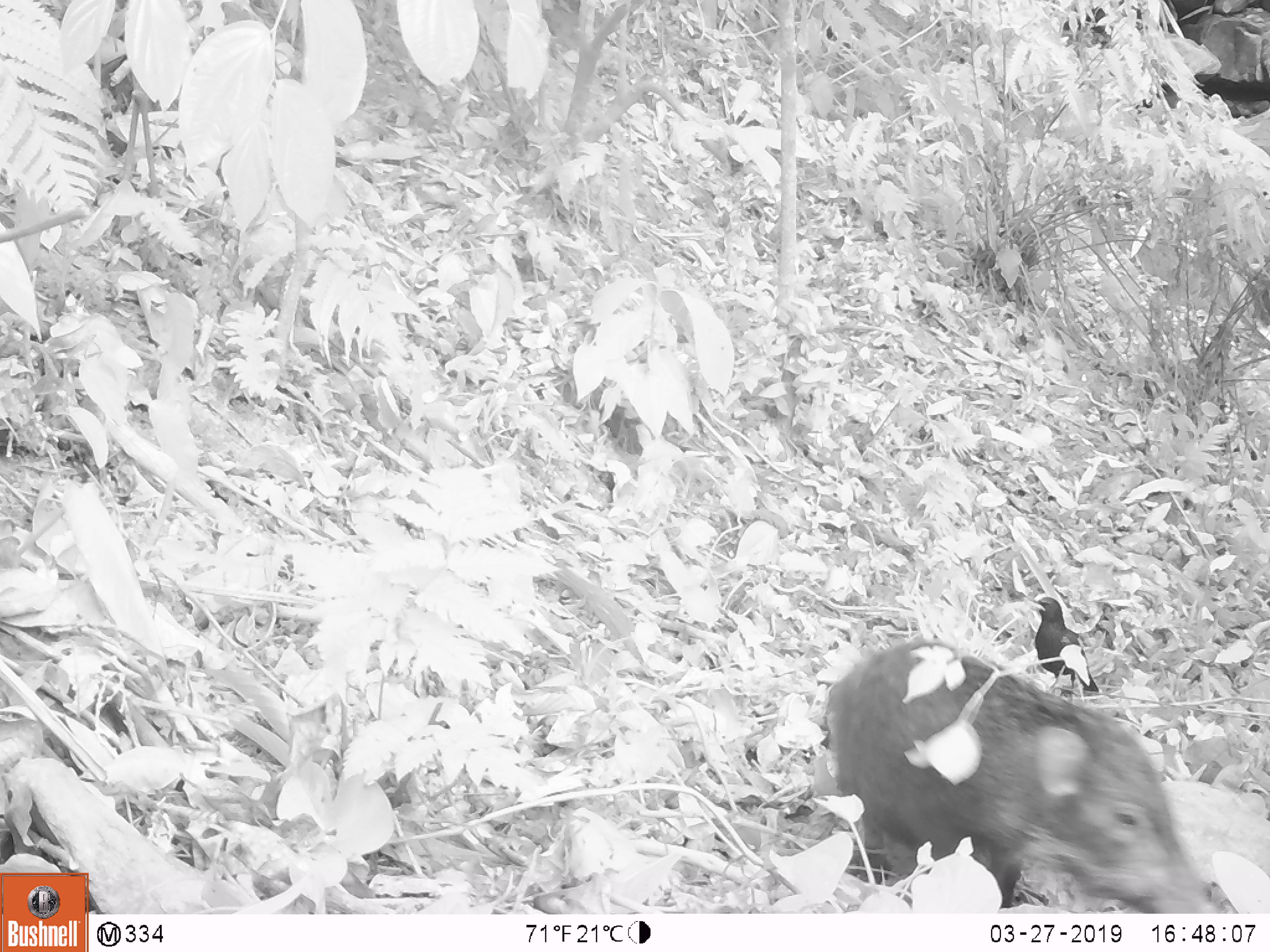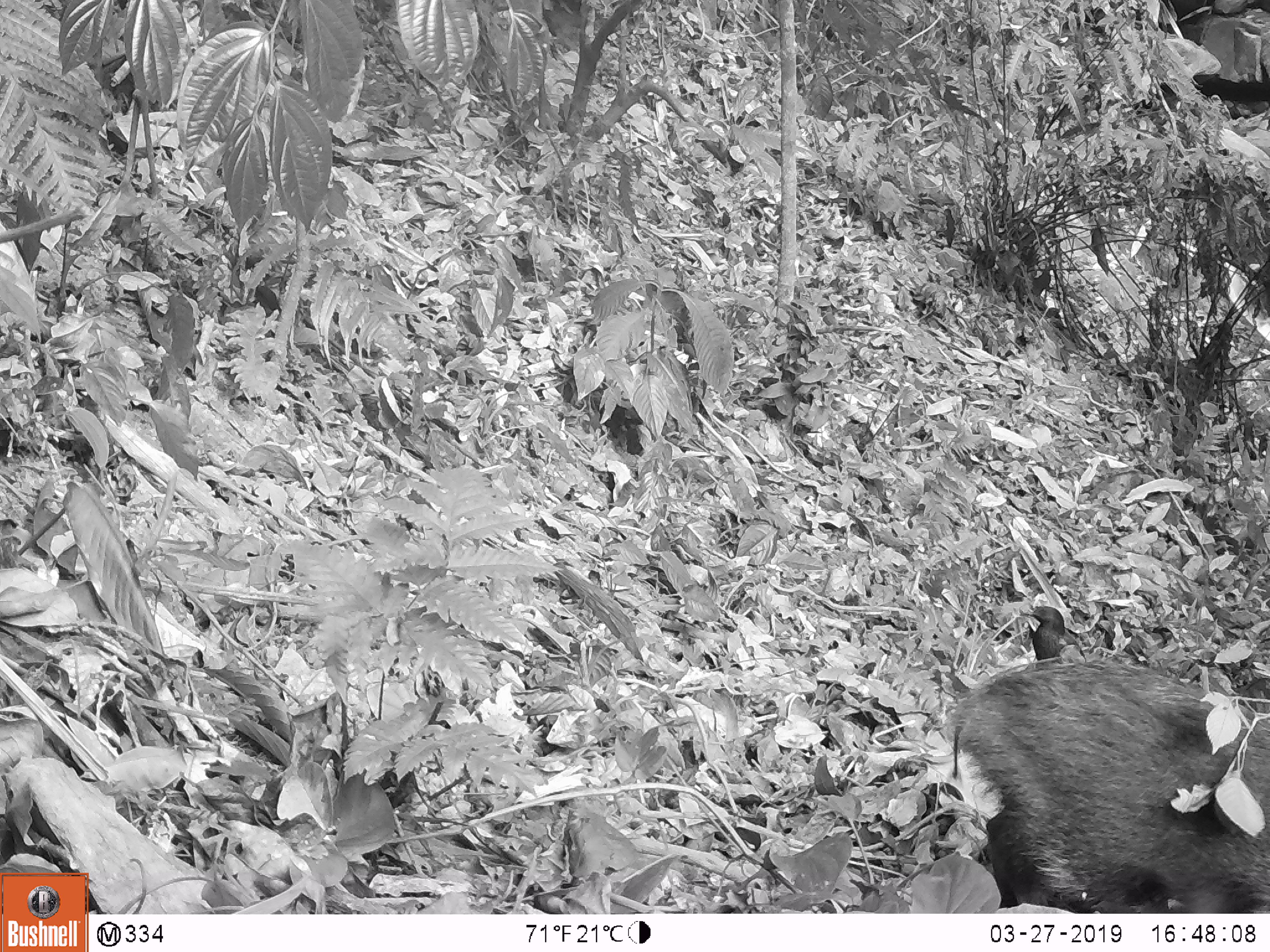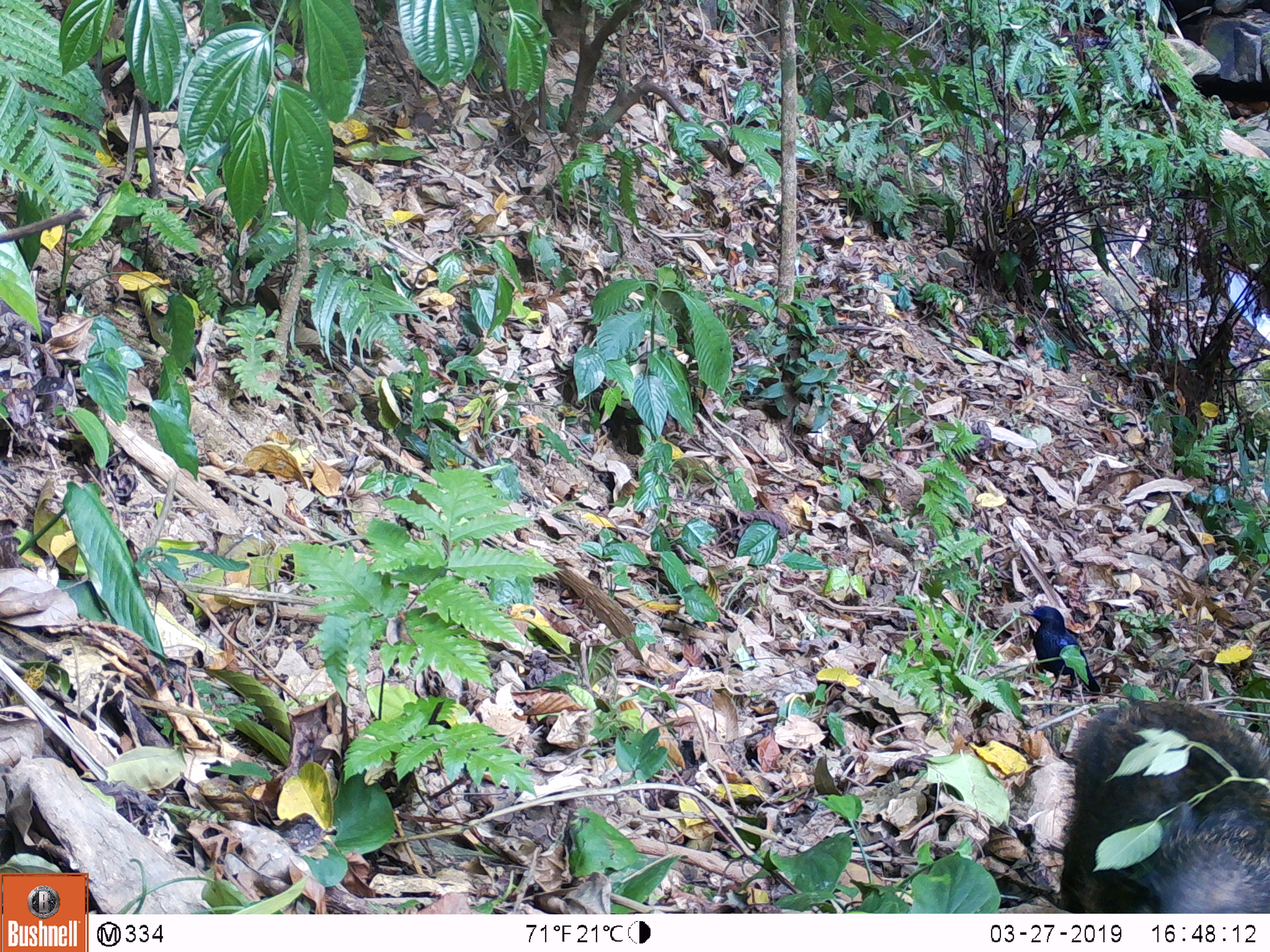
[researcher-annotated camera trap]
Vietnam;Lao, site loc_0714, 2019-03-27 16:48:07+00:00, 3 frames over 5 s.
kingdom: Animalia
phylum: Chordata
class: Mammalia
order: Artiodactyla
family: Suidae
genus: Sus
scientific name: Sus scrofa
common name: eurasian wild pig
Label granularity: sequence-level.